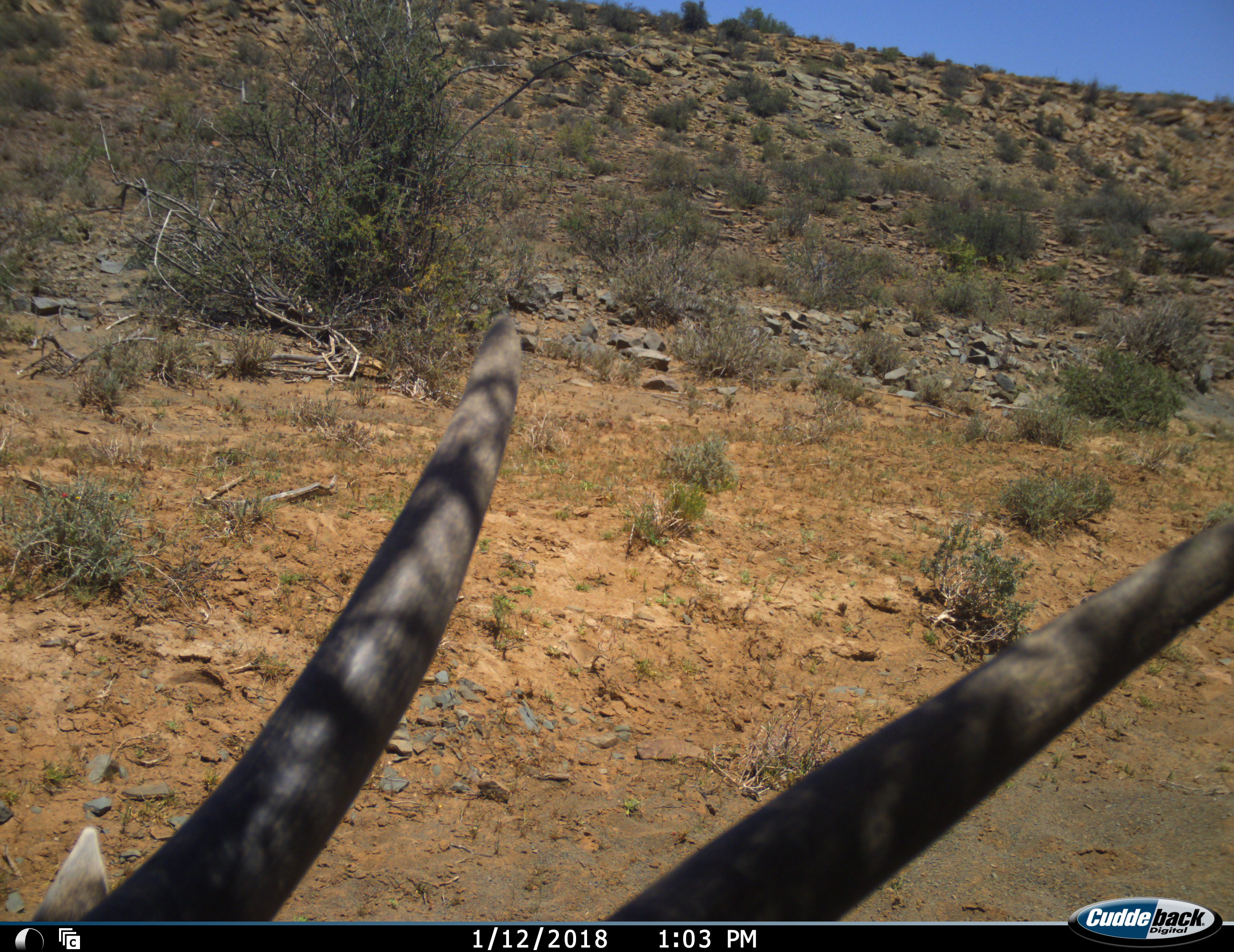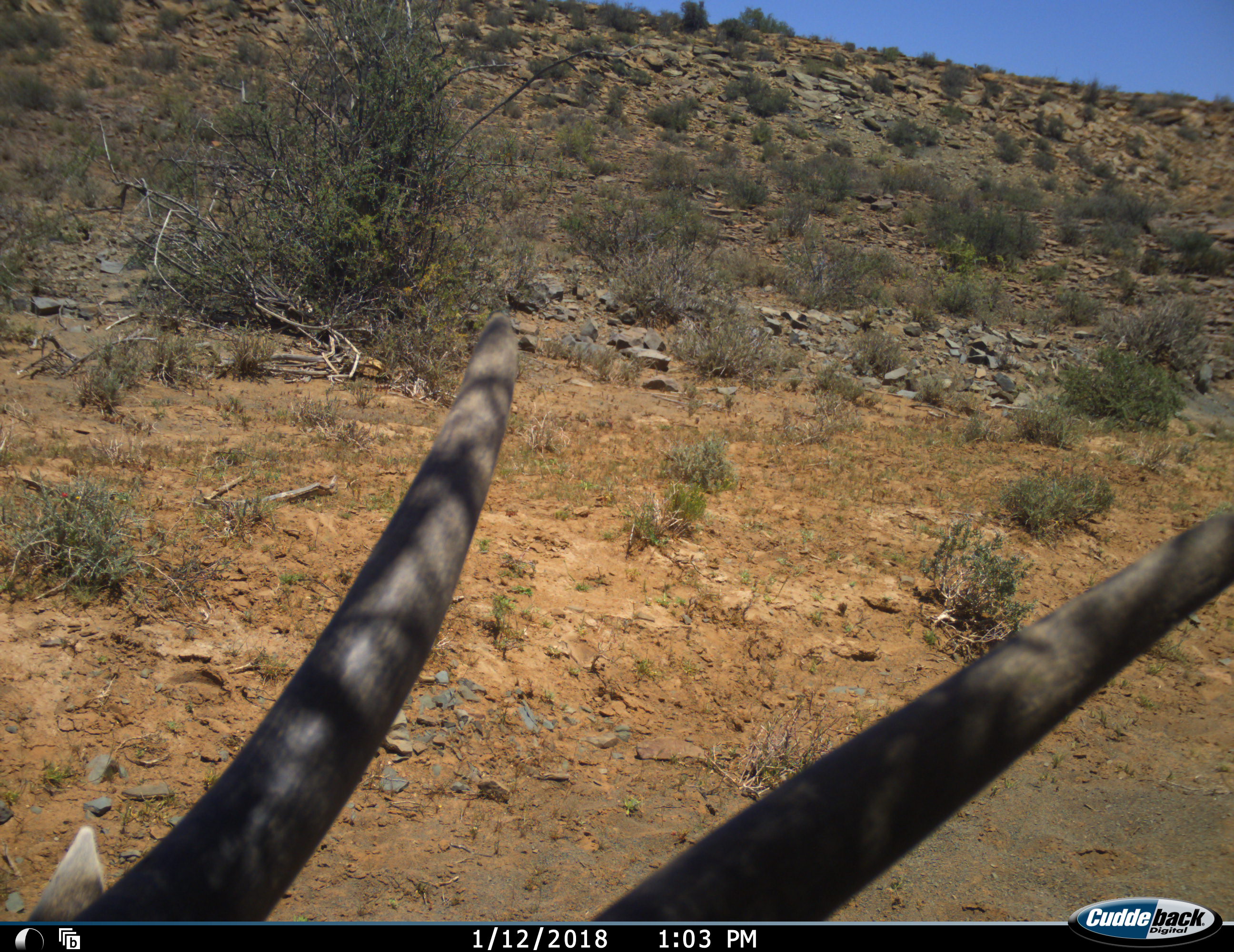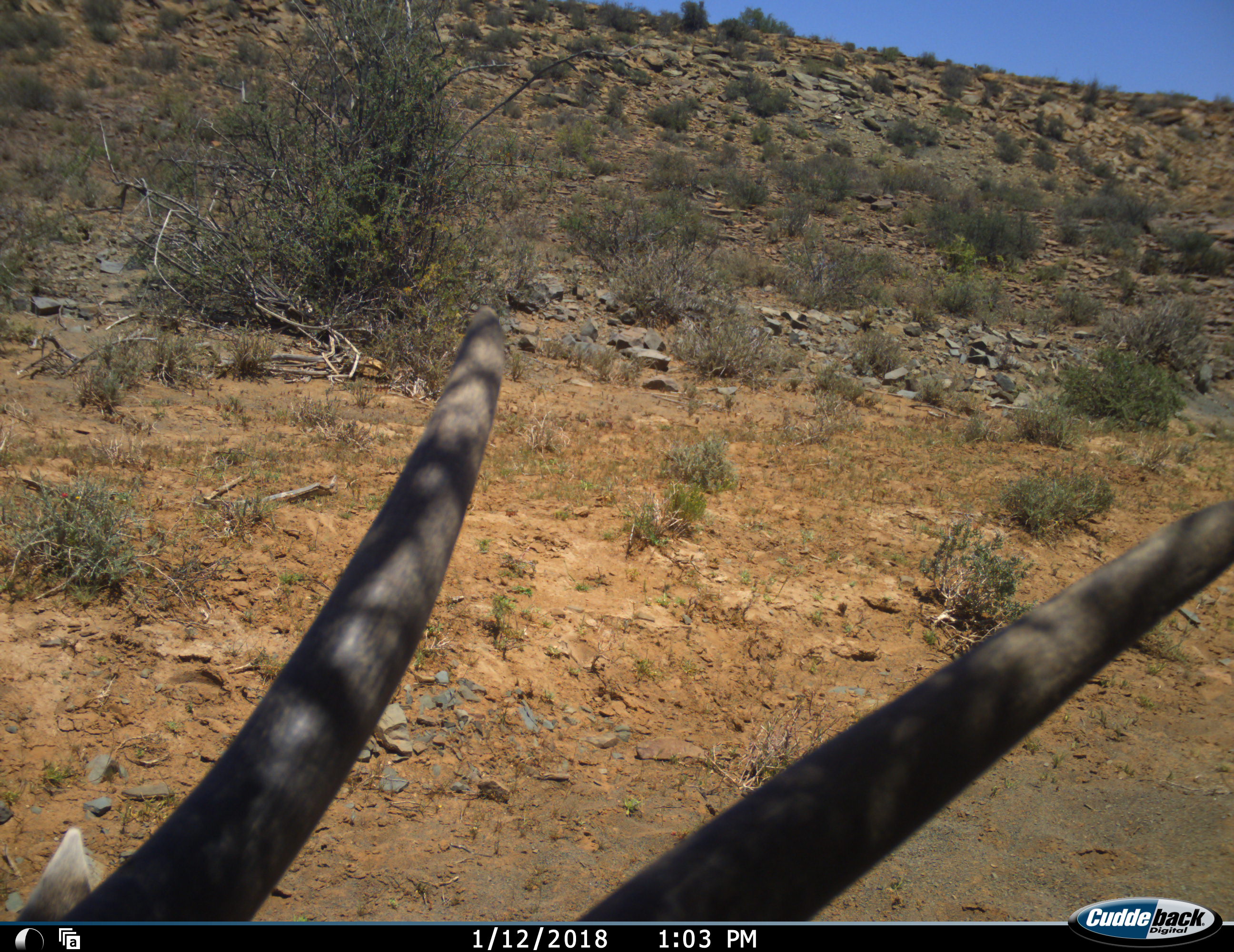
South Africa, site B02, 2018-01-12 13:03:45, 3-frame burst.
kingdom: Animalia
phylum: Chordata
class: Mammalia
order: Artiodactyla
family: Bovidae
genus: Oryx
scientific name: Oryx gazella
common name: gemsbok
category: gemsbokoryx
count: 1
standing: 40%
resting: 40%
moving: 40%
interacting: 0%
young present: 0%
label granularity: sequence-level